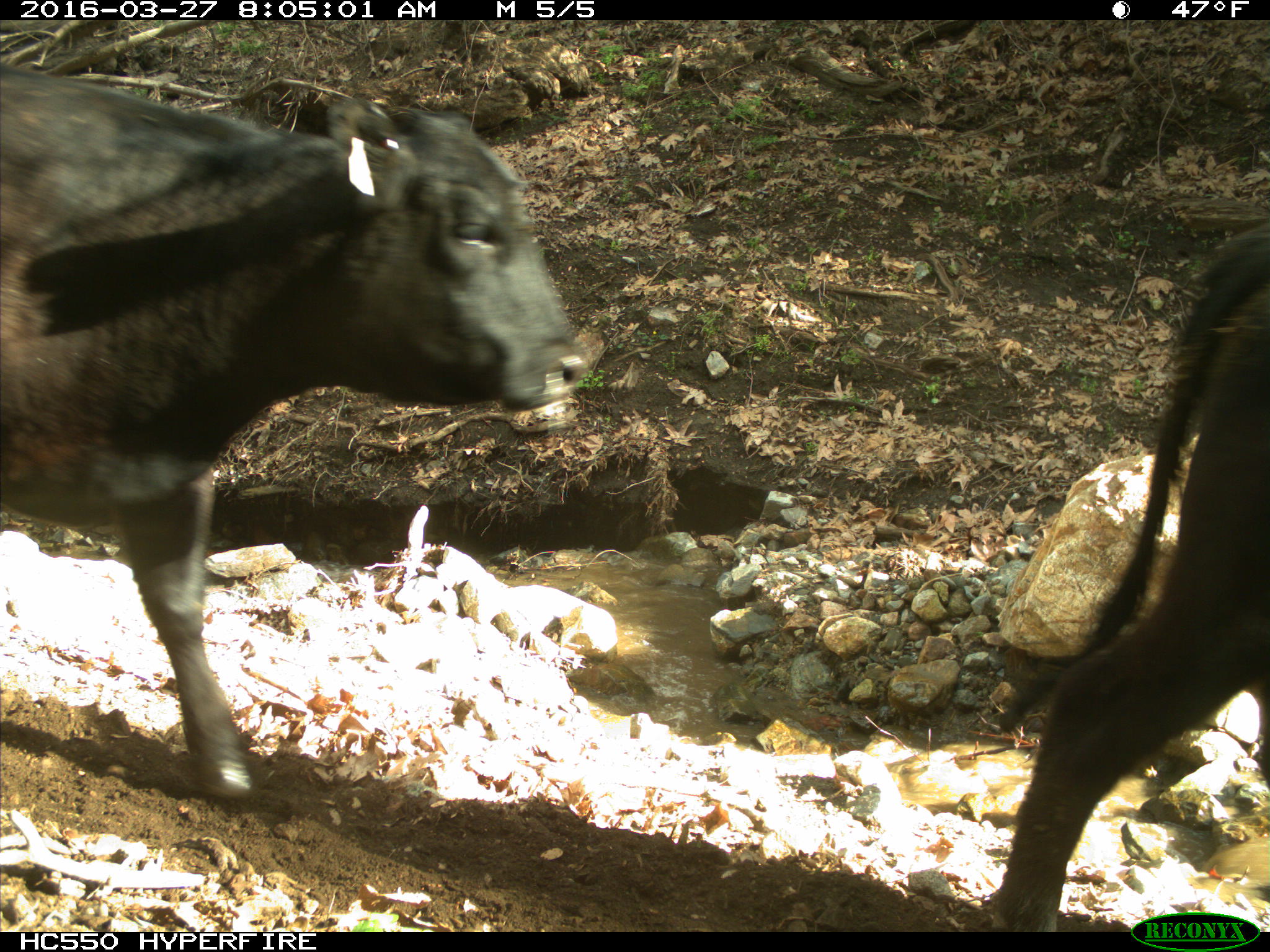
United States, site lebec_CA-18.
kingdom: Animalia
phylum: Chordata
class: Mammalia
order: Artiodactyla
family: Bovidae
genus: Bos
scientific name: Bos taurus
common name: domestic cow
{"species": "Bos taurus (domestic cow)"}